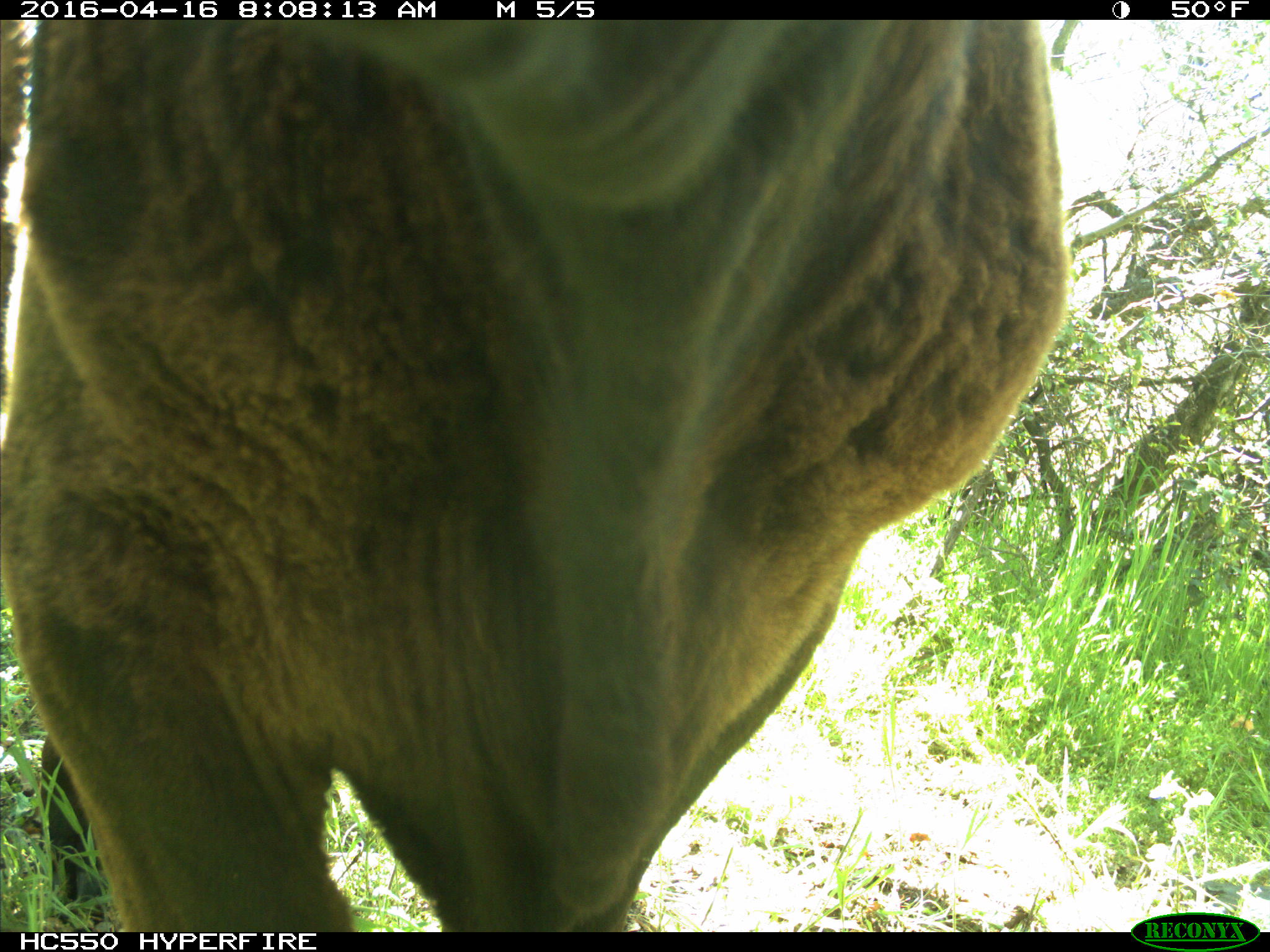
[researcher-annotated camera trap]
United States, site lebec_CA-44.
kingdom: Animalia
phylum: Chordata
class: Mammalia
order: Artiodactyla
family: Bovidae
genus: Bos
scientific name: Bos taurus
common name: domestic cow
Bos taurus (domestic cow).